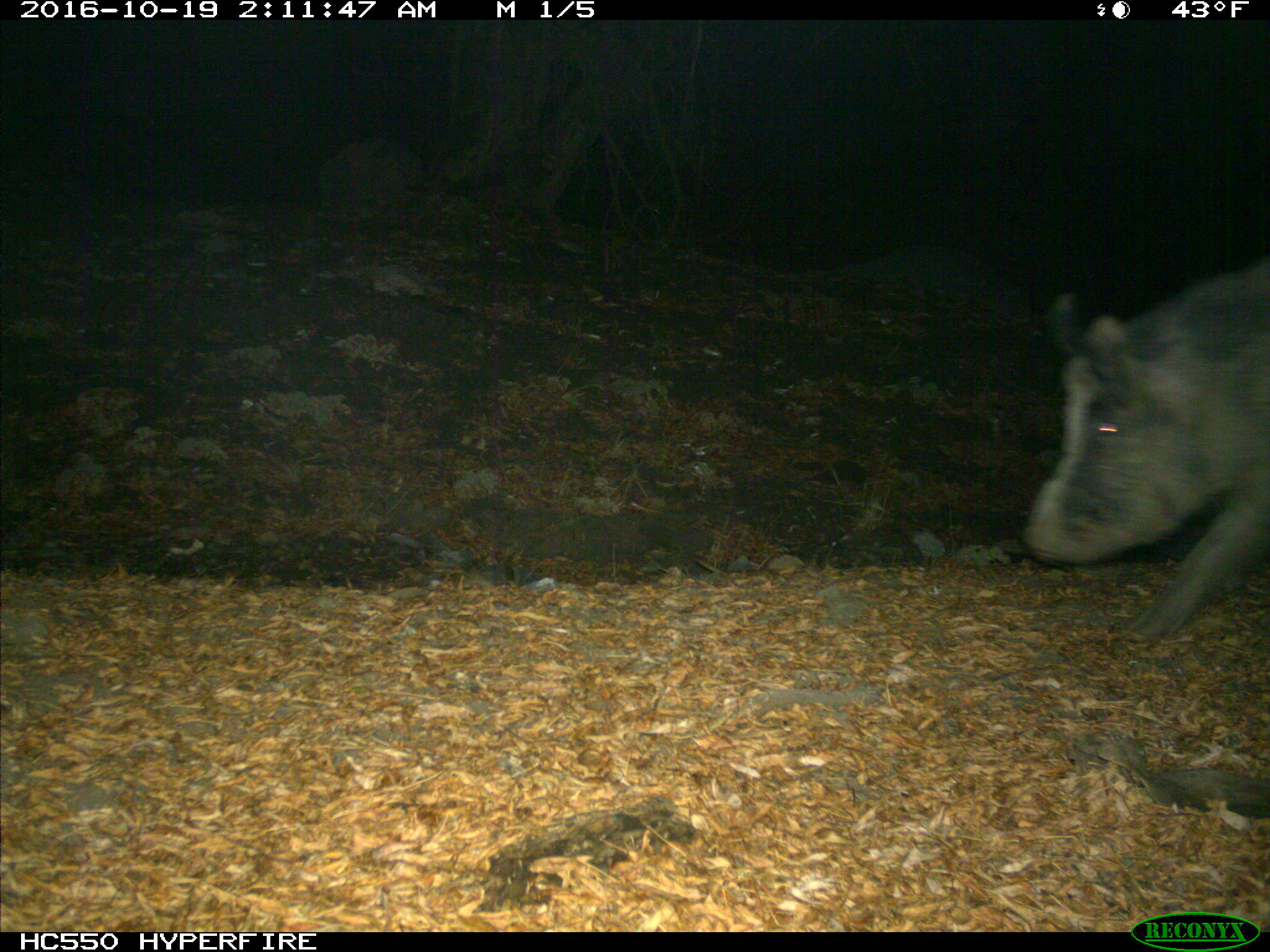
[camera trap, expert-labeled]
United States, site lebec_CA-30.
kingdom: Animalia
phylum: Chordata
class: Mammalia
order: Artiodactyla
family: Suidae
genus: Sus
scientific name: Sus scrofa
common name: wild boar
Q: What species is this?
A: Sus scrofa (wild boar).